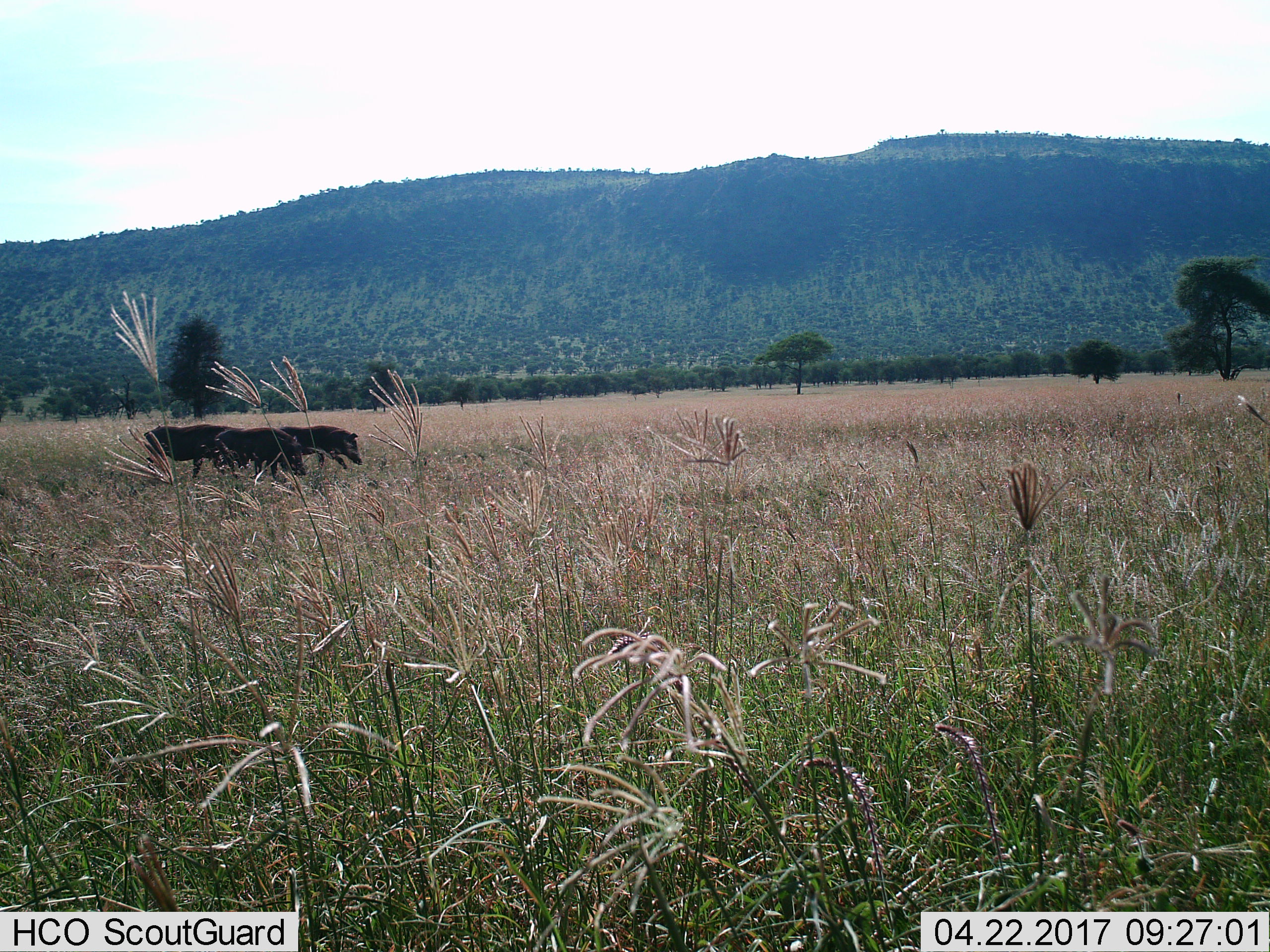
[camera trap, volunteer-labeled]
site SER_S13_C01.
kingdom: Animalia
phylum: Chordata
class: Mammalia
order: Artiodactyla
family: Suidae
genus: Phacochoerus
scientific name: Phacochoerus africanus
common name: warthog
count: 3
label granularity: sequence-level